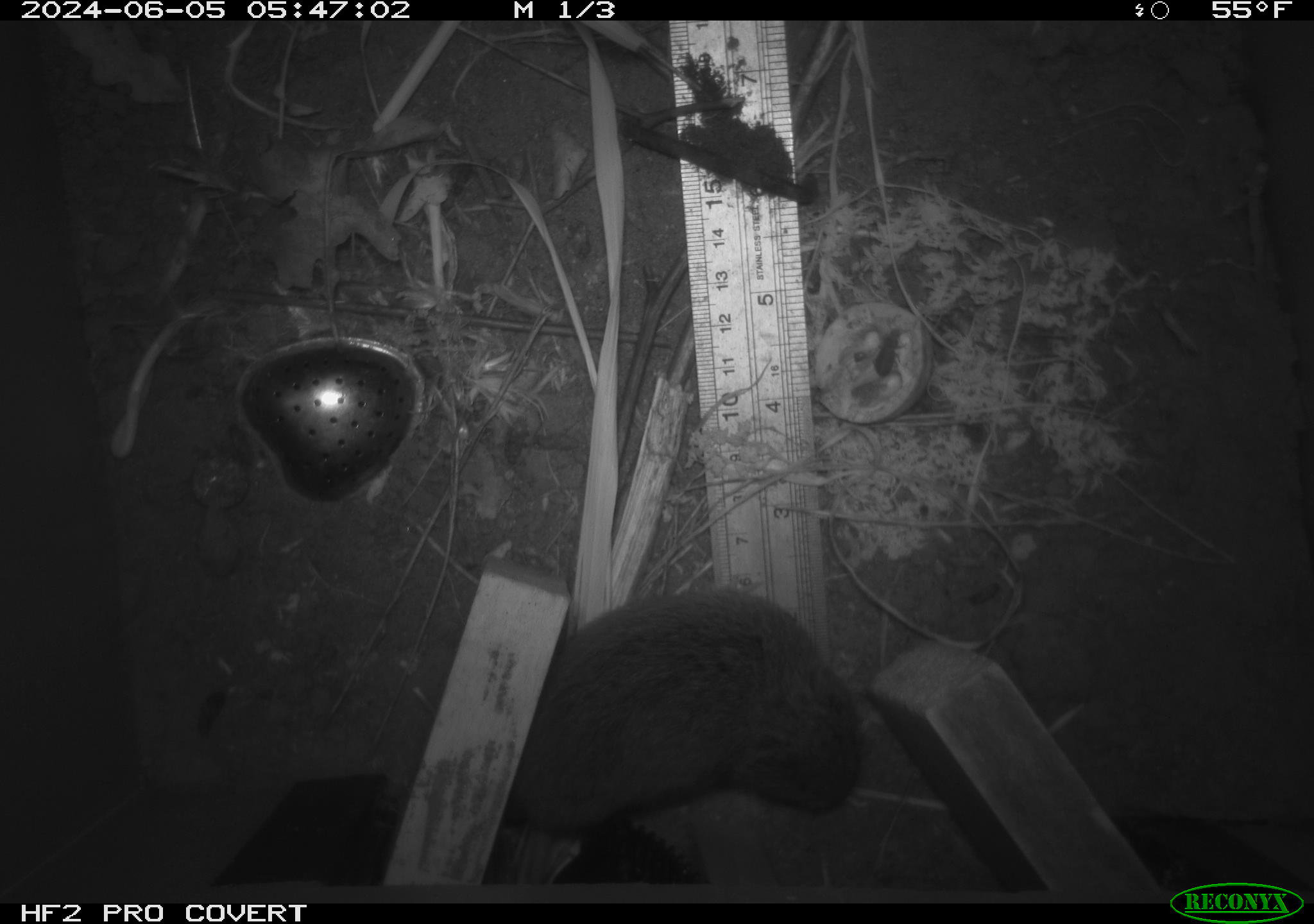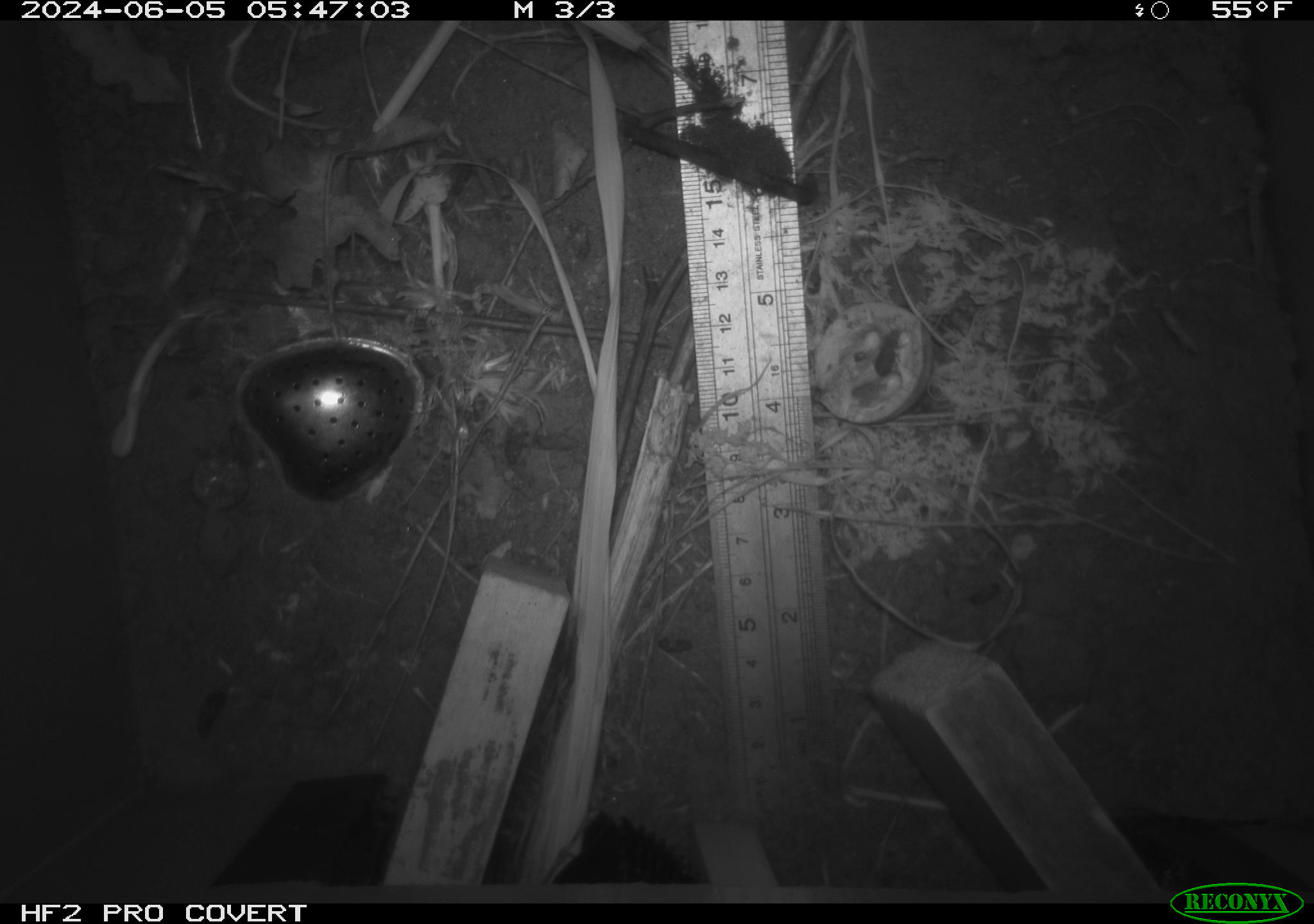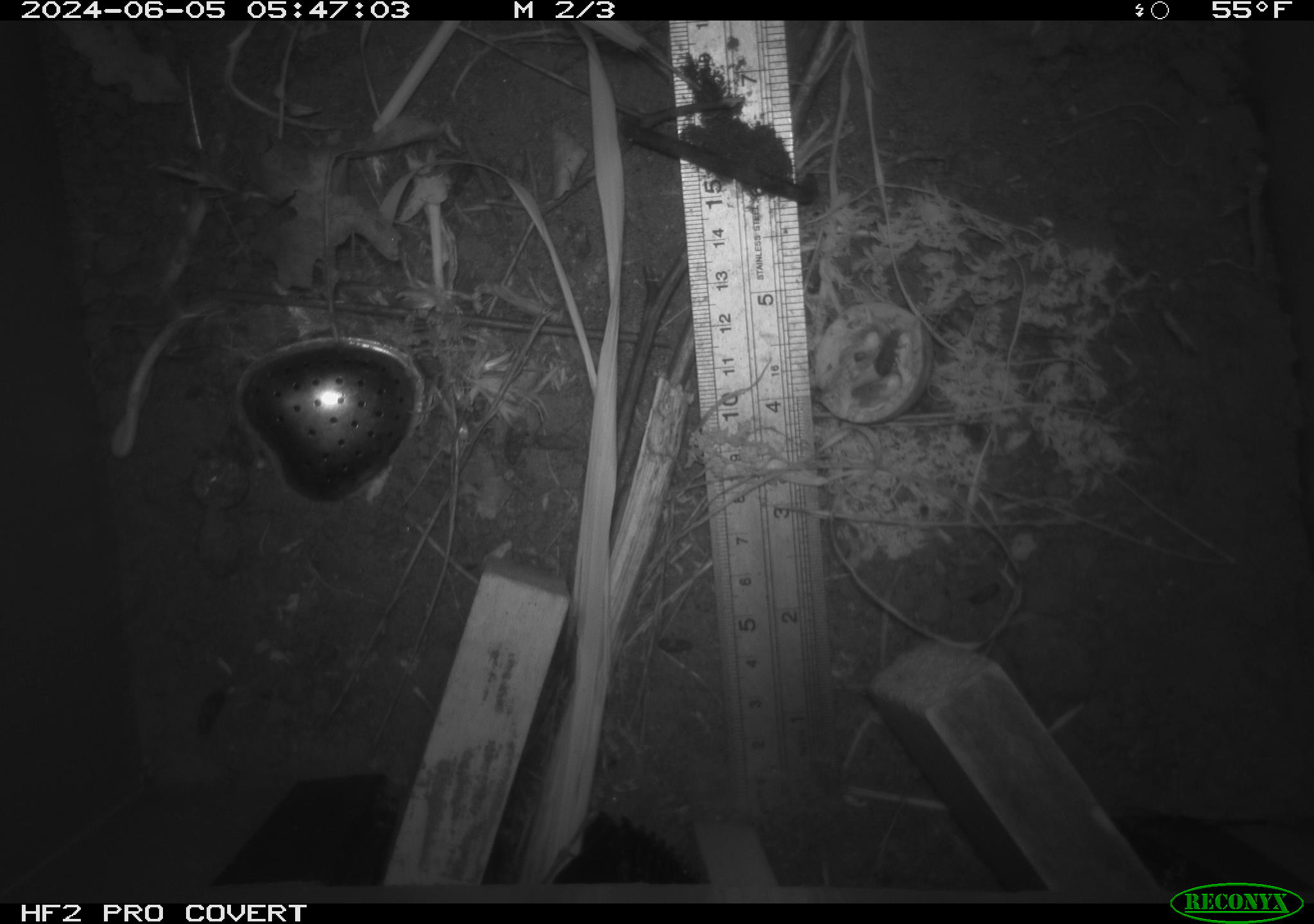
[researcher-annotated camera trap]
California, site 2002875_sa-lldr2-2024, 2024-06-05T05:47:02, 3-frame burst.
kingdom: Animalia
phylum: Chordata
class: Mammalia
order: Rodentia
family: Cricetidae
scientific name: Arvicolinae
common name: voles, lemmings, and muskrats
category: arvicolinae subfamily